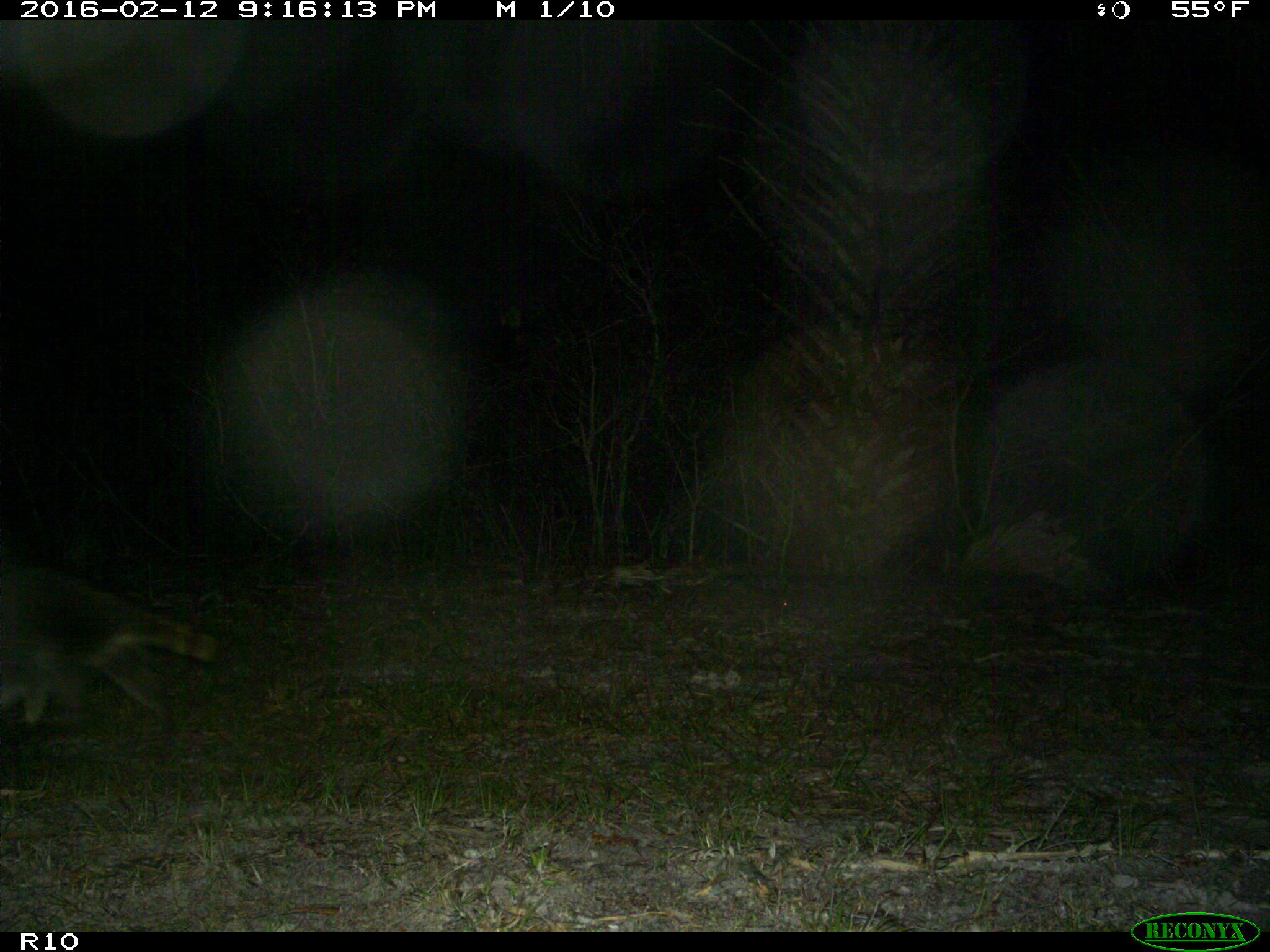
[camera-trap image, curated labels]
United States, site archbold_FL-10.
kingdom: Animalia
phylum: Chordata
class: Mammalia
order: Carnivora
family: Procyonidae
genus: Procyon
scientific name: Procyon lotor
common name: common raccoon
Procyon lotor (common raccoon).